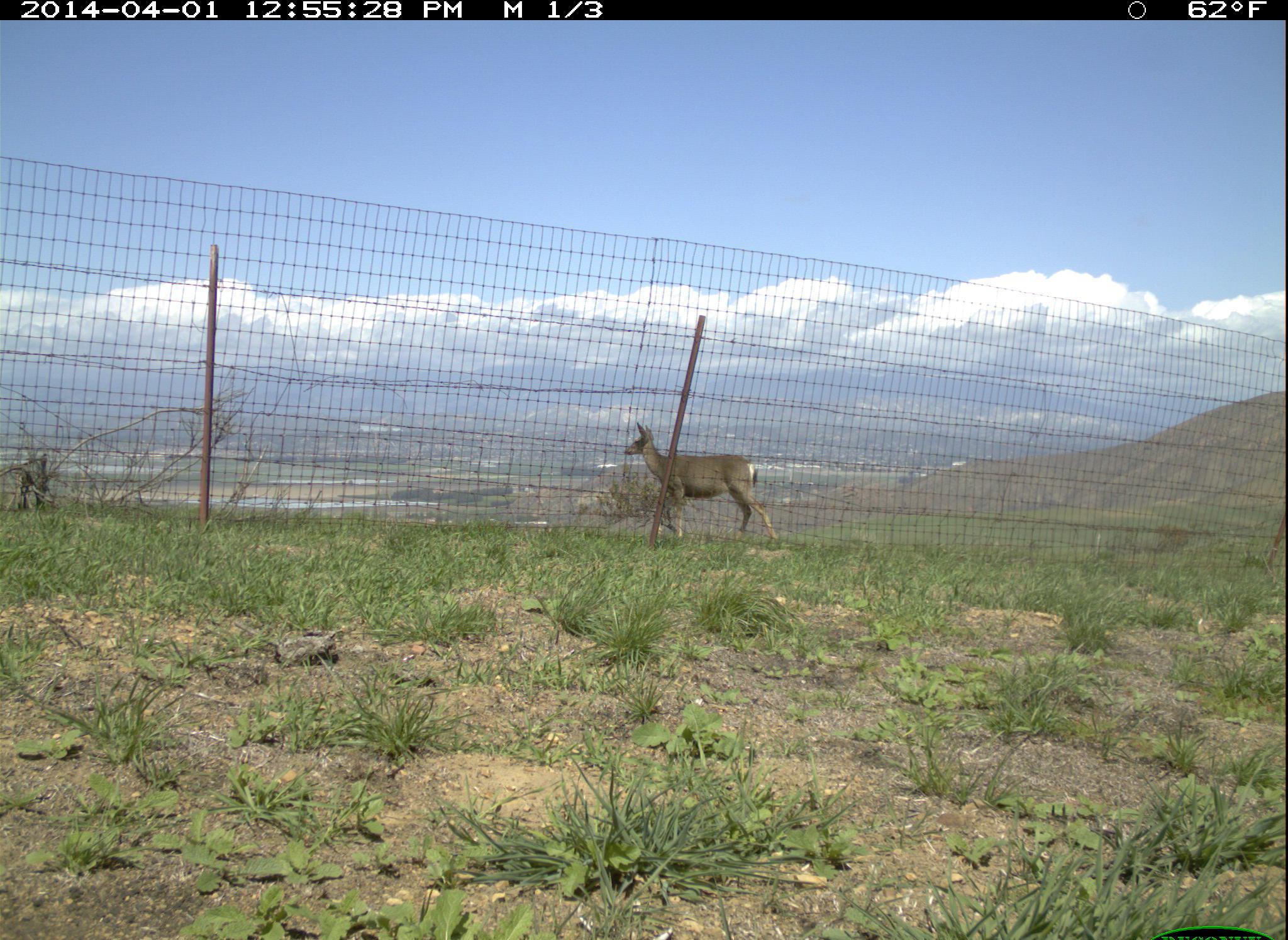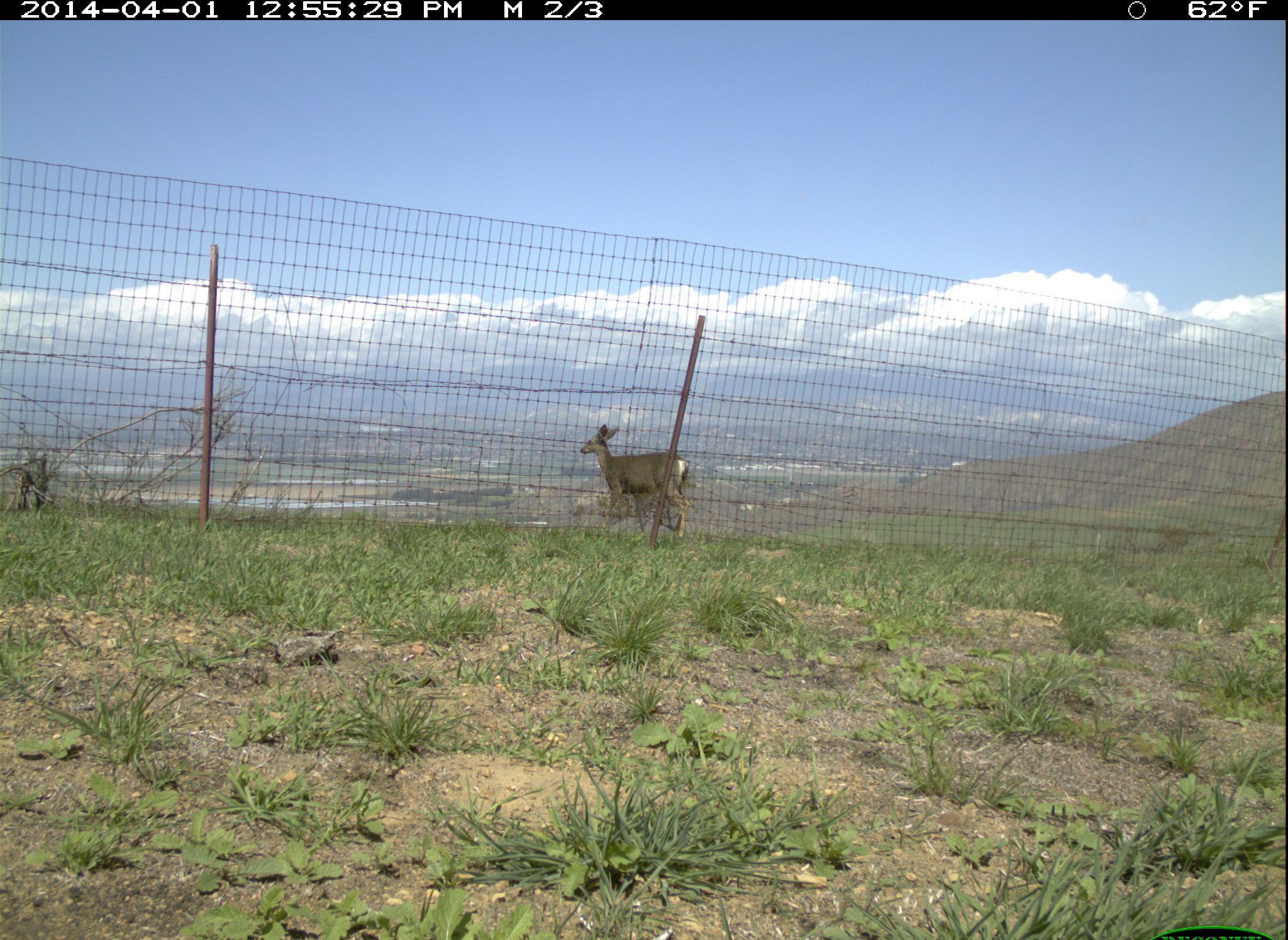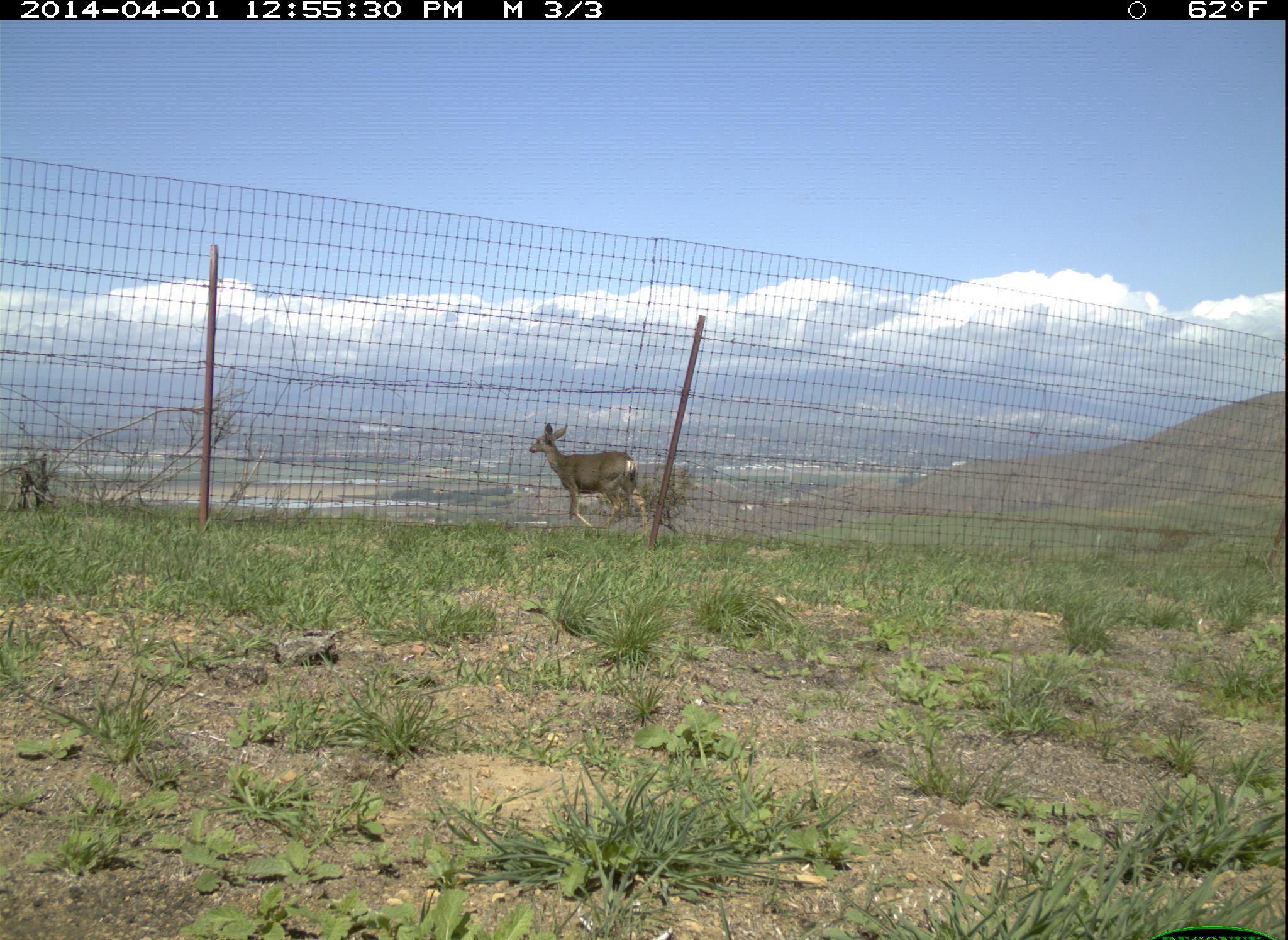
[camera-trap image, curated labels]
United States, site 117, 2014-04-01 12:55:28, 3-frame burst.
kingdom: Animalia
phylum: Chordata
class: Mammalia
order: Artiodactyla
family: Cervidae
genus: Odocoileus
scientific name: Odocoileus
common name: deer